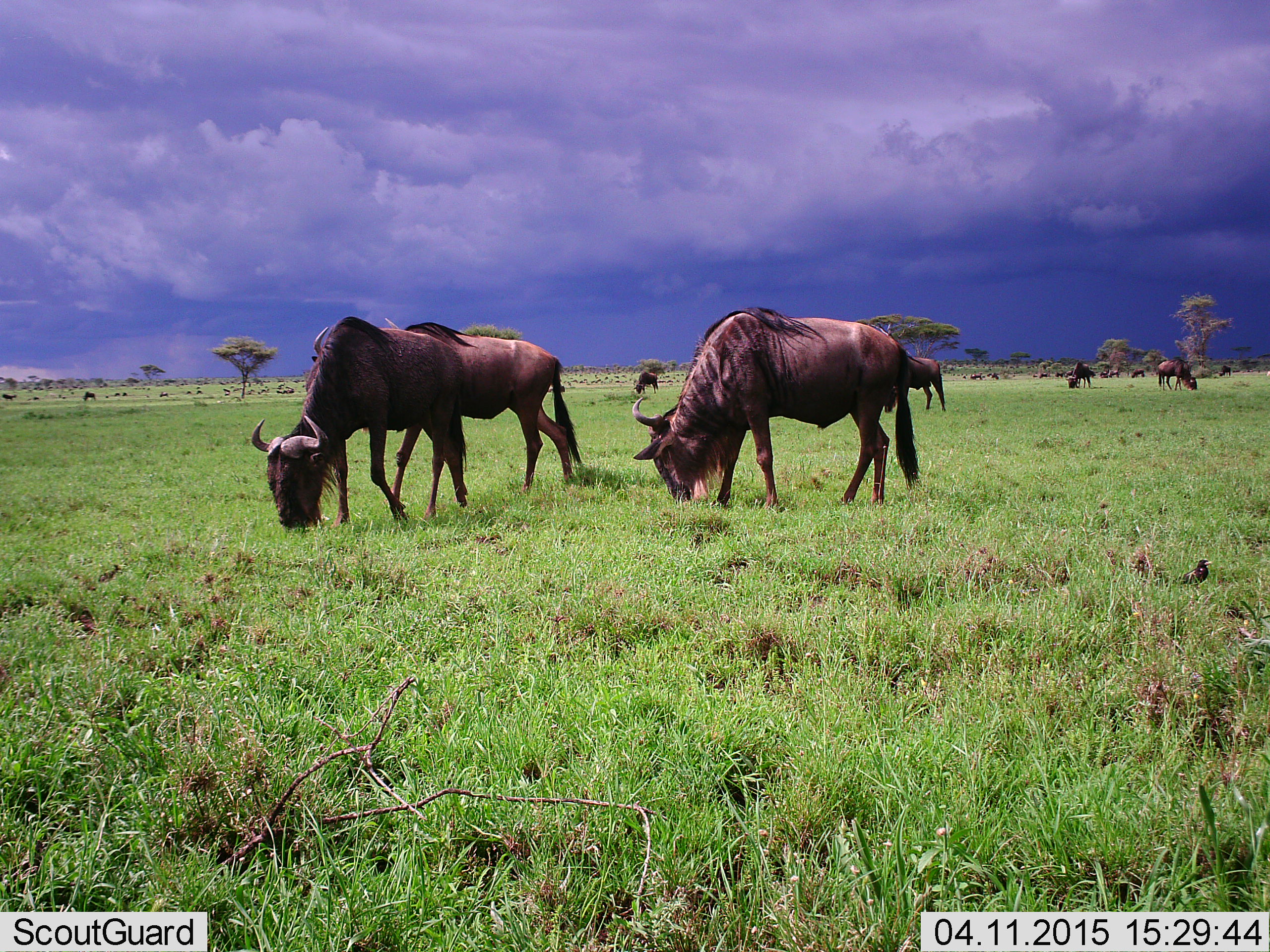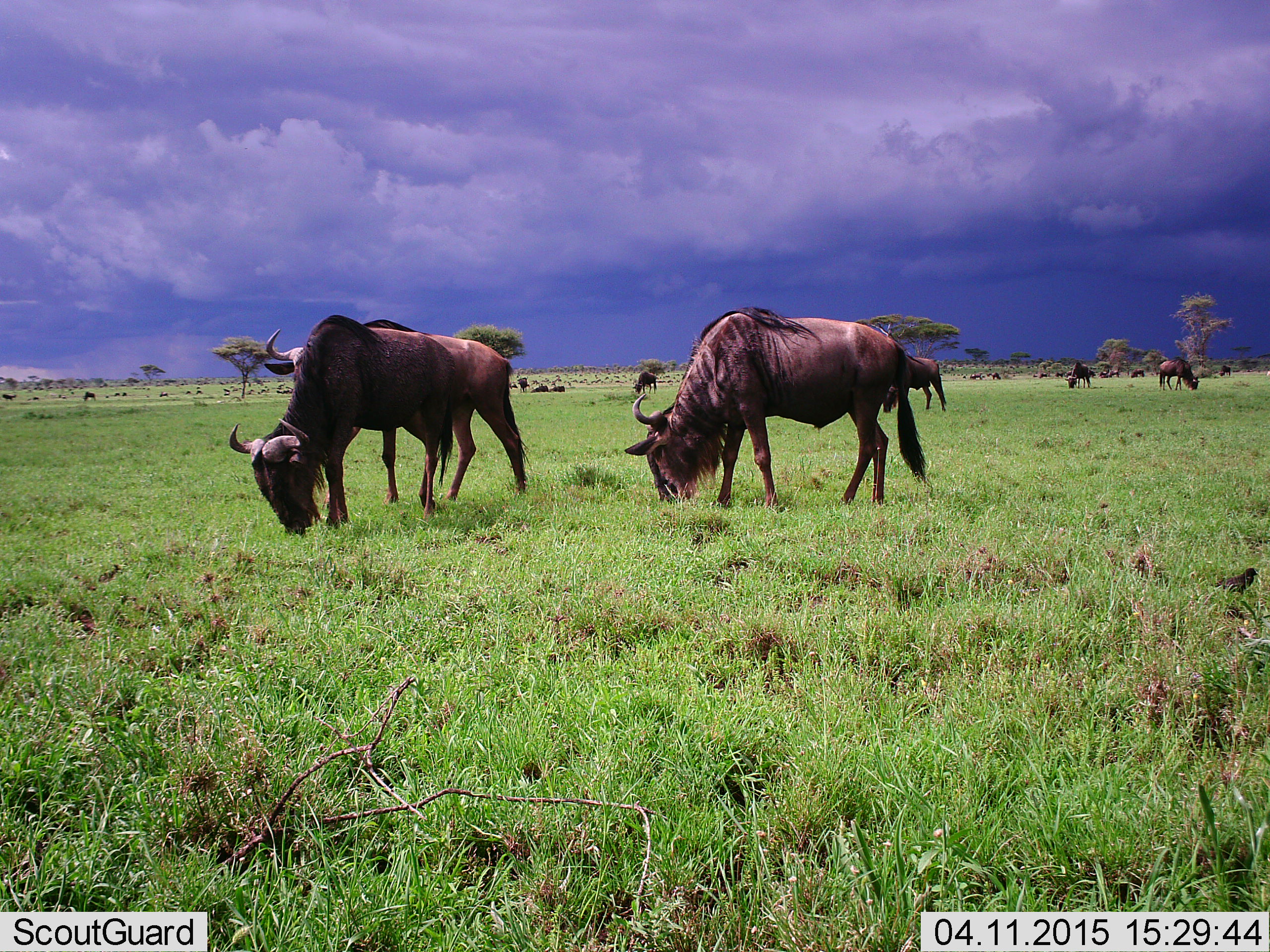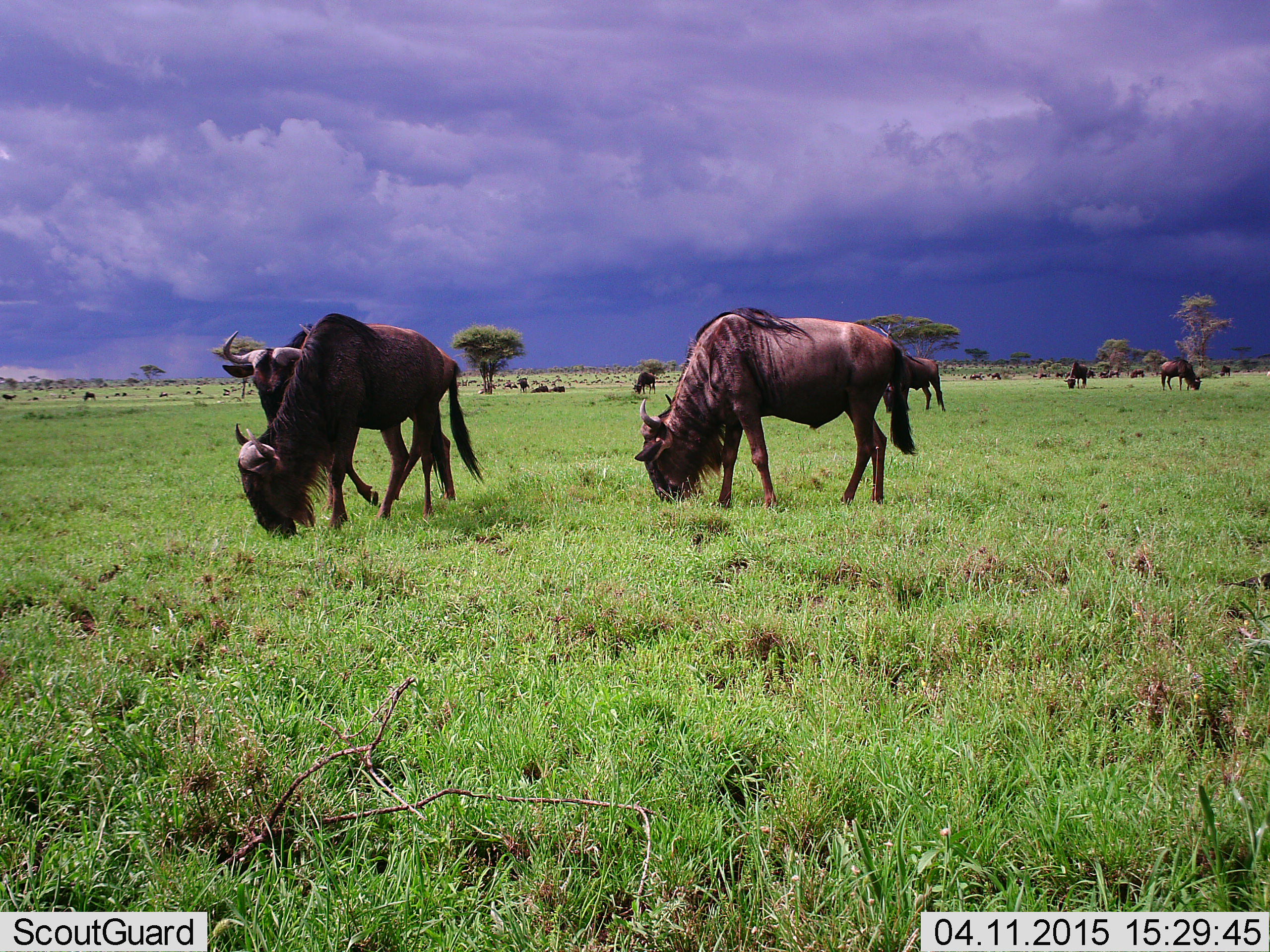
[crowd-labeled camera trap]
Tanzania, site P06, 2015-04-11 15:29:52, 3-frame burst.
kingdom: Animalia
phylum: Chordata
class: Mammalia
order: Artiodactyla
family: Bovidae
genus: Connochaetes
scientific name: Connochaetes taurinus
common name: blue wildebeest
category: wildebeest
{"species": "wildebeest (blue wildebeest) (Connochaetes taurinus)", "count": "11-50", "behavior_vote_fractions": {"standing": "47%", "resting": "13%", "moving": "20%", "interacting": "0%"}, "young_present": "0%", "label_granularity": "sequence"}